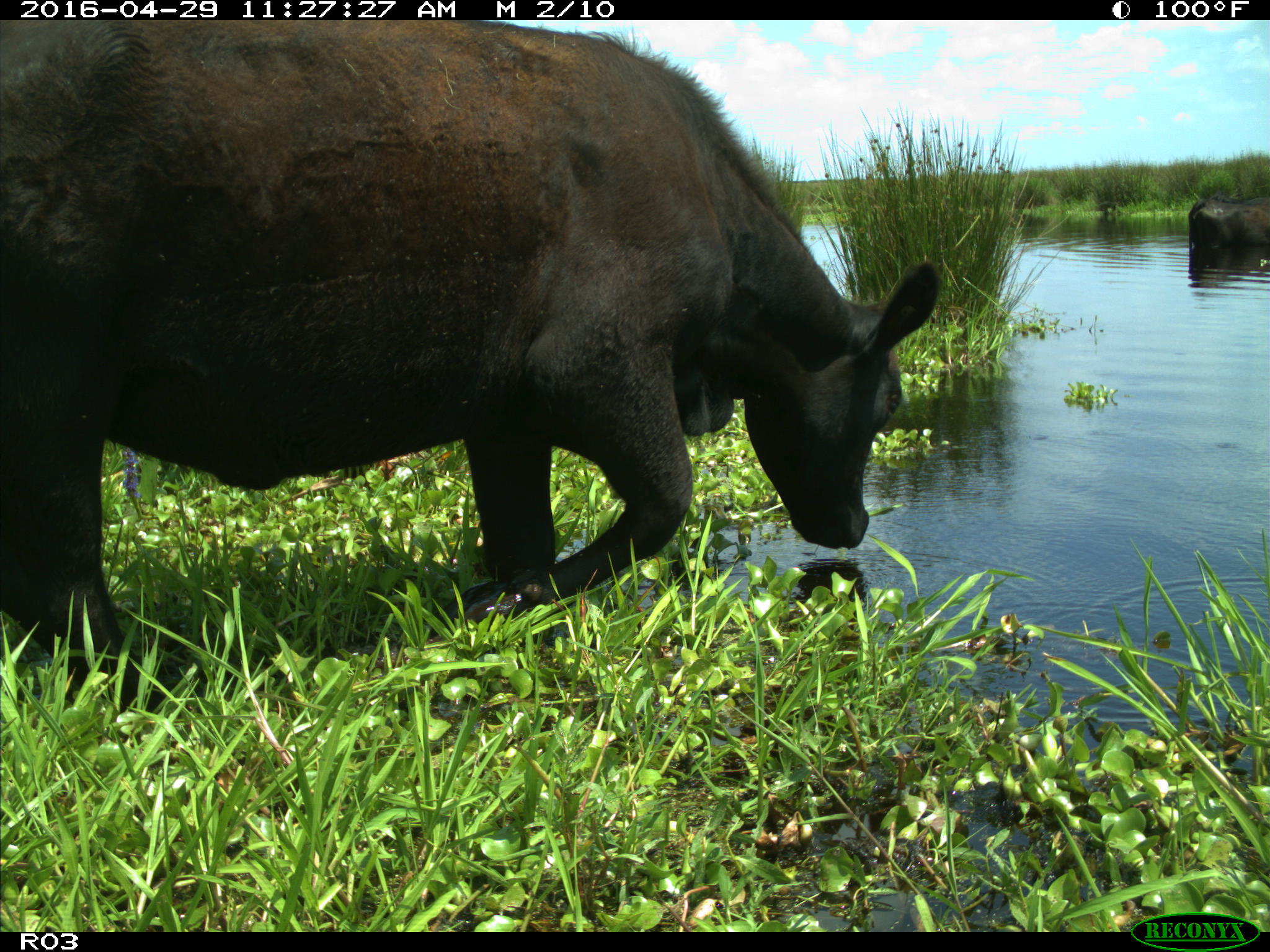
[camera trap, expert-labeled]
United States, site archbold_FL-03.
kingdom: Animalia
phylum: Chordata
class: Mammalia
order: Artiodactyla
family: Bovidae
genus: Bos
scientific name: Bos taurus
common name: domestic cow